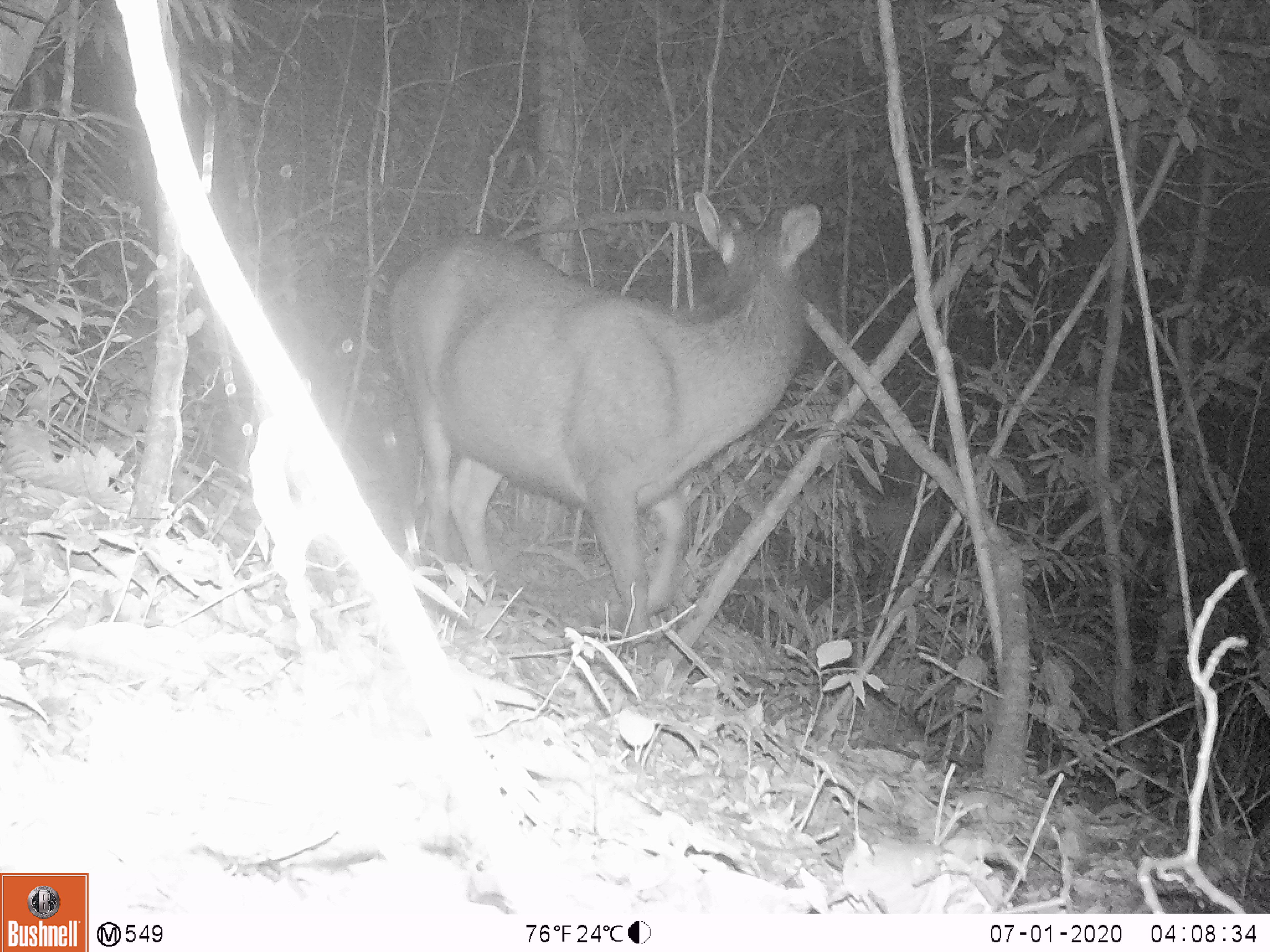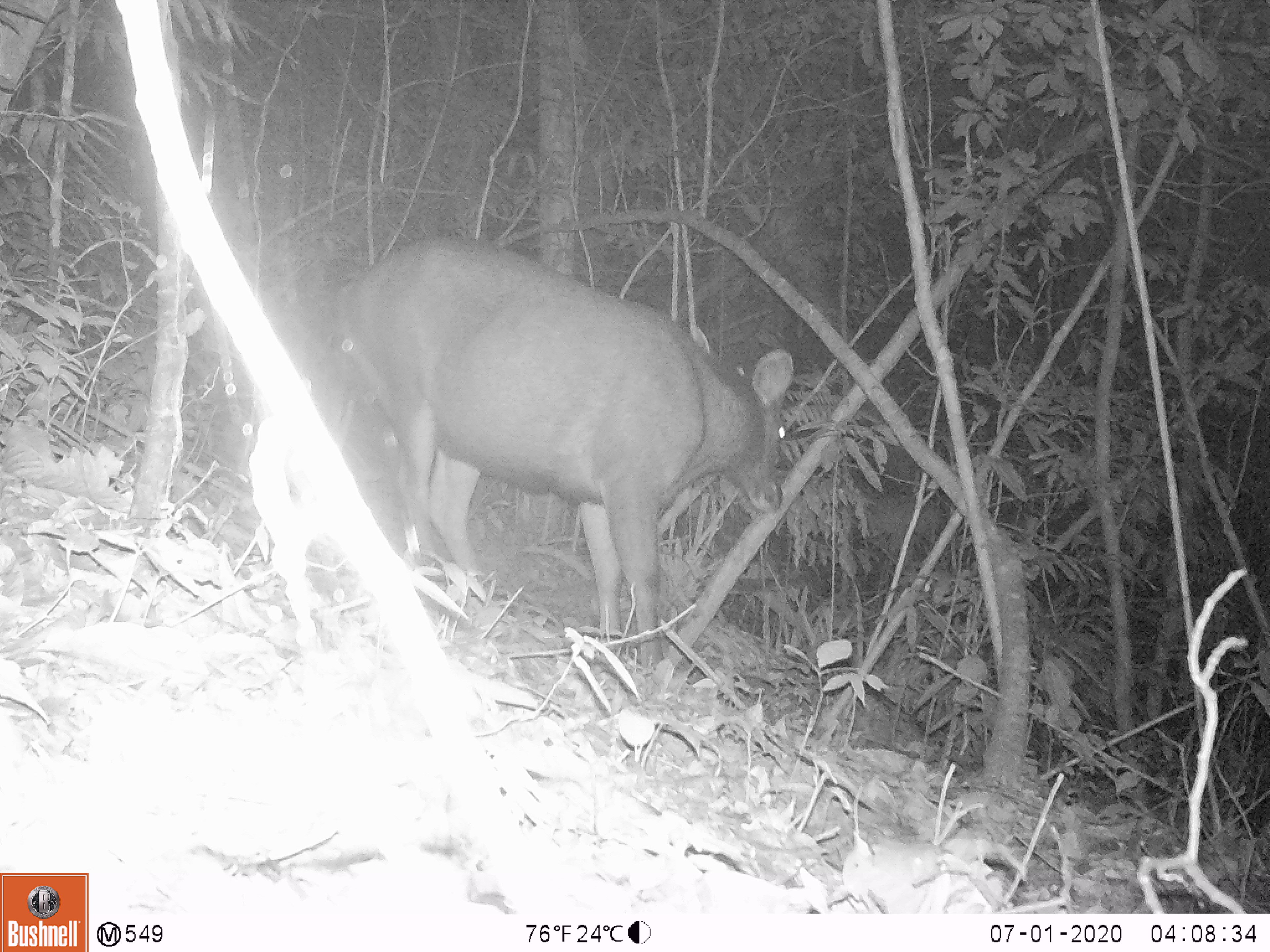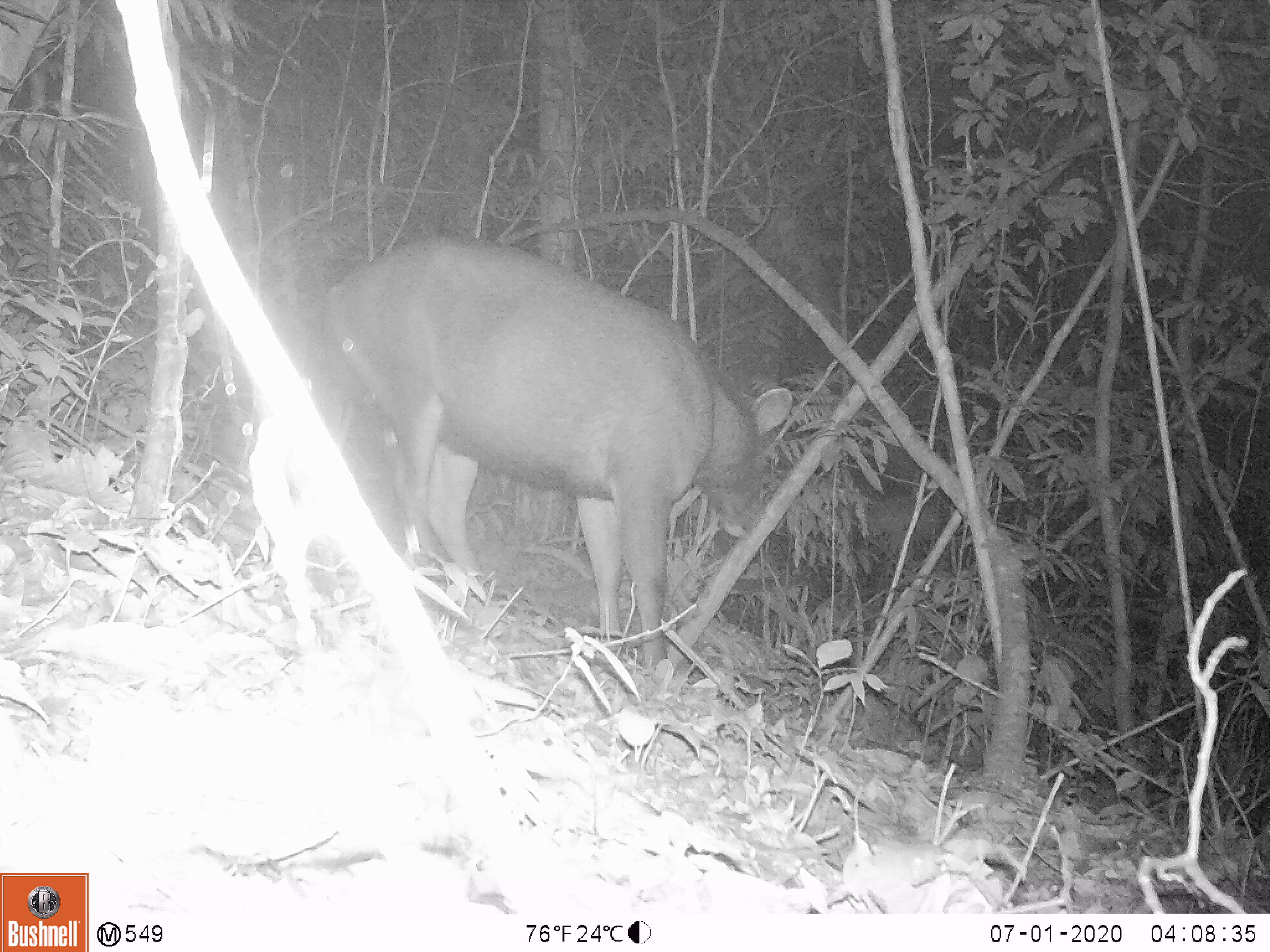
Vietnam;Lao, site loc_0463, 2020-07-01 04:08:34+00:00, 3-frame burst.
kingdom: Animalia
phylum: Chordata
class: Mammalia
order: Artiodactyla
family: Cervidae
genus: Rusa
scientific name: Rusa unicolor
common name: sambar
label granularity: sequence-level